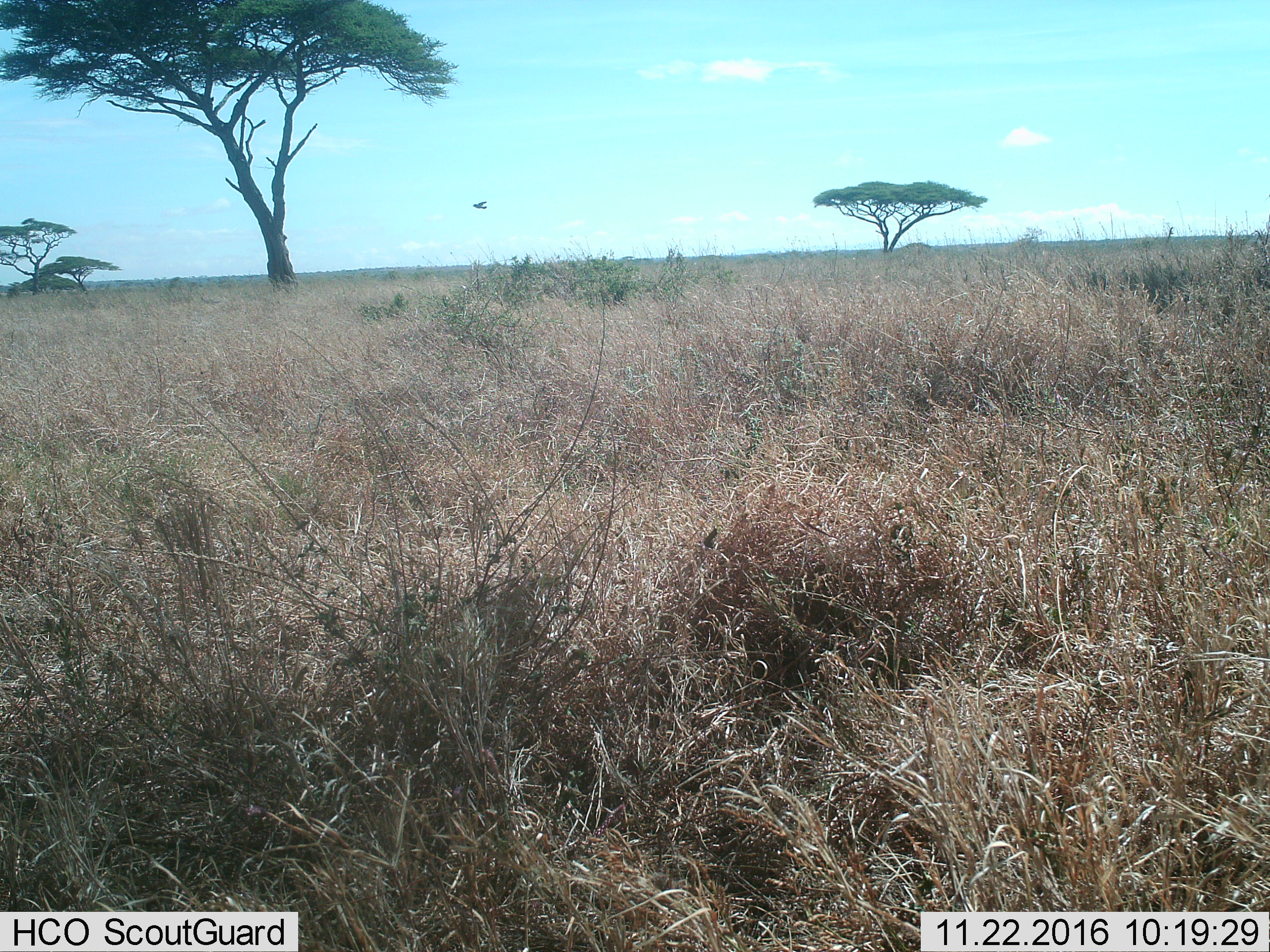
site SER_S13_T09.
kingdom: Animalia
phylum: Chordata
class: Aves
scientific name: Aves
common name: bird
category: birdother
Birdother (bird) (Aves), count 1. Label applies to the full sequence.